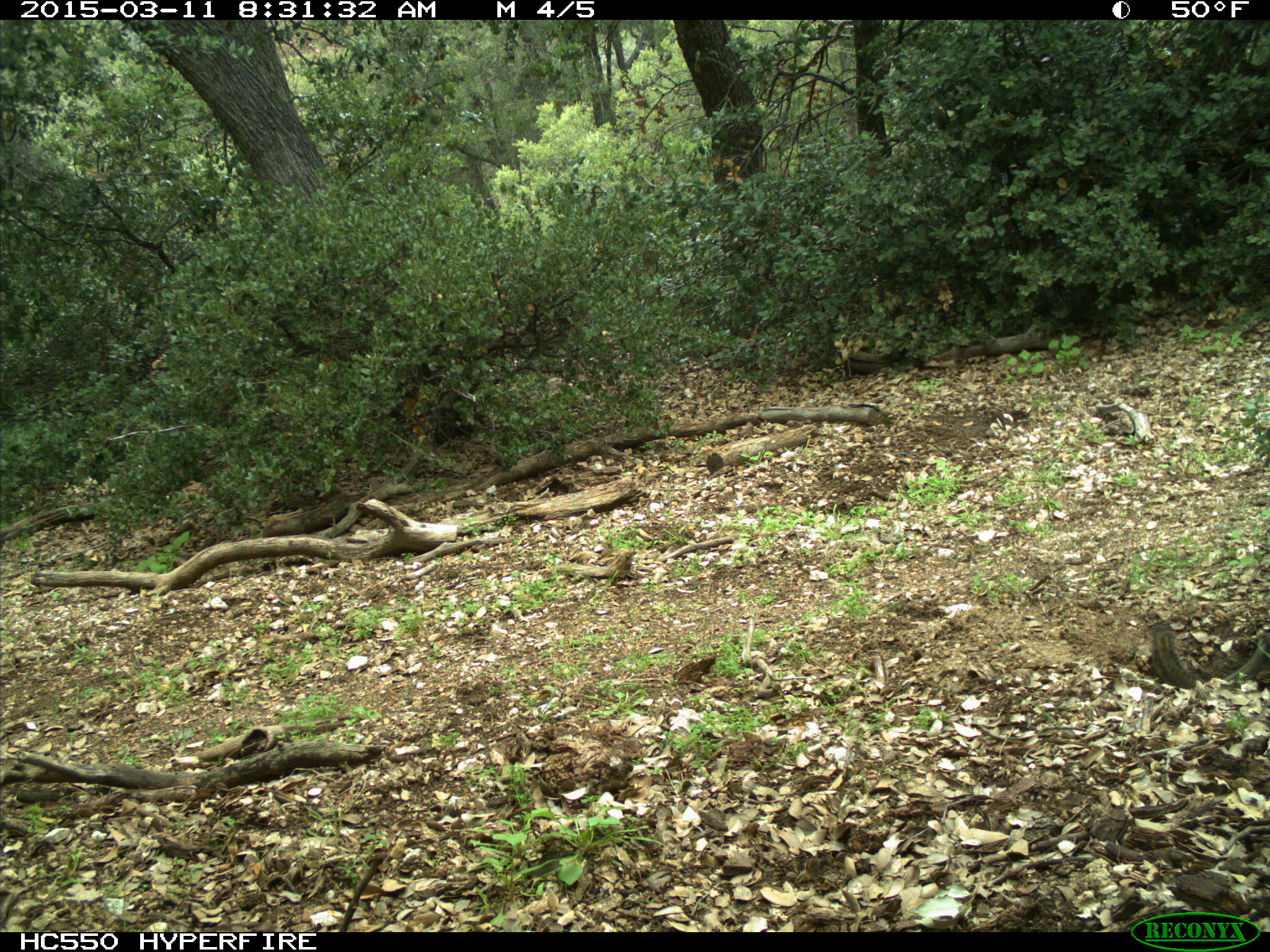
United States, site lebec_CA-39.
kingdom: Animalia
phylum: Chordata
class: Mammalia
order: Rodentia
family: Sciuridae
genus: Tamias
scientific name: Tamias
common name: chipmunk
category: unidentified chipmunk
Unidentified chipmunk (chipmunk) (Tamias).